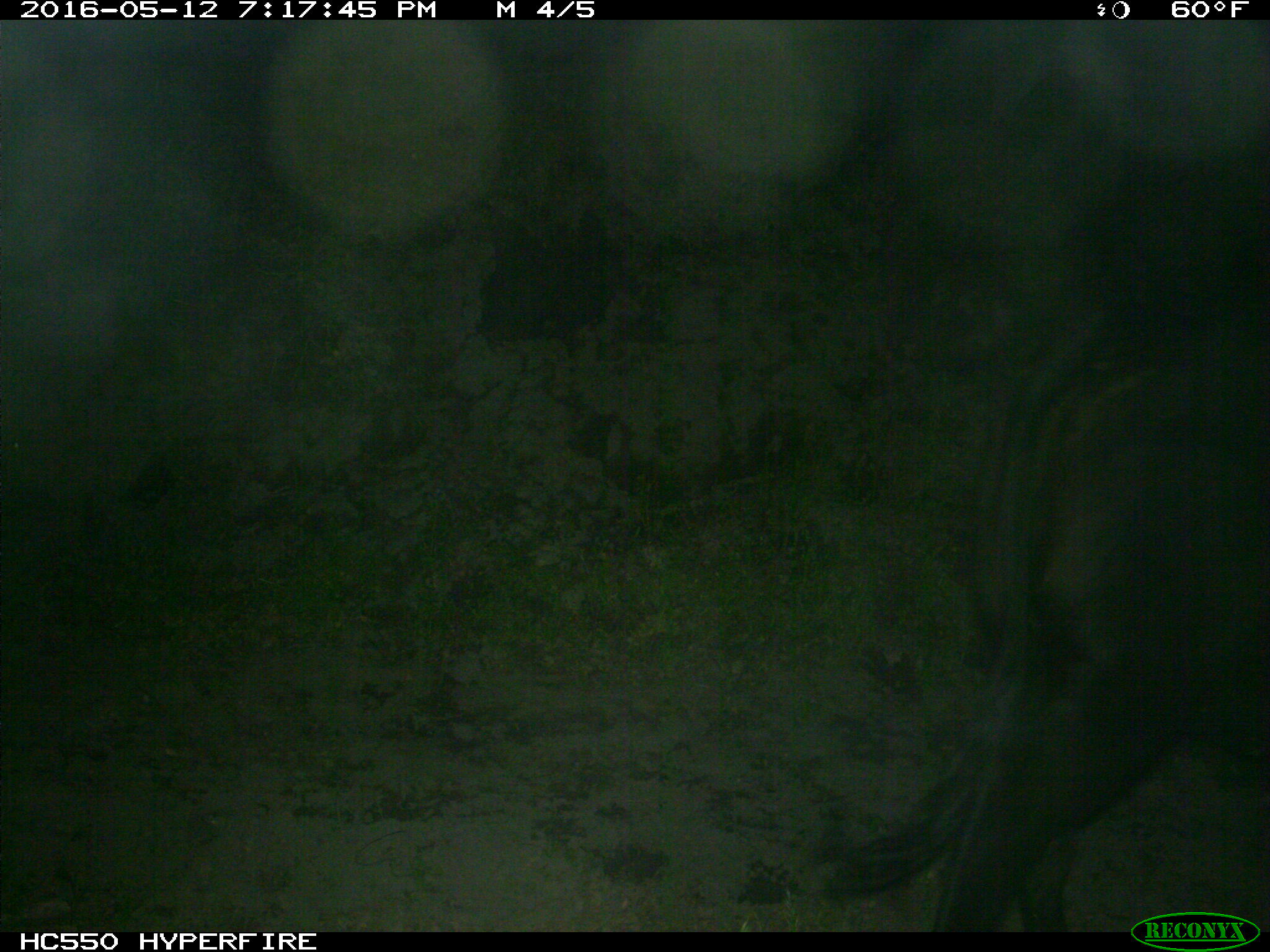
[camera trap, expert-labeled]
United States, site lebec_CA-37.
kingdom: Animalia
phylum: Chordata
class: Mammalia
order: Artiodactyla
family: Bovidae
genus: Bos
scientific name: Bos taurus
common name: domestic cow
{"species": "Bos taurus (domestic cow)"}